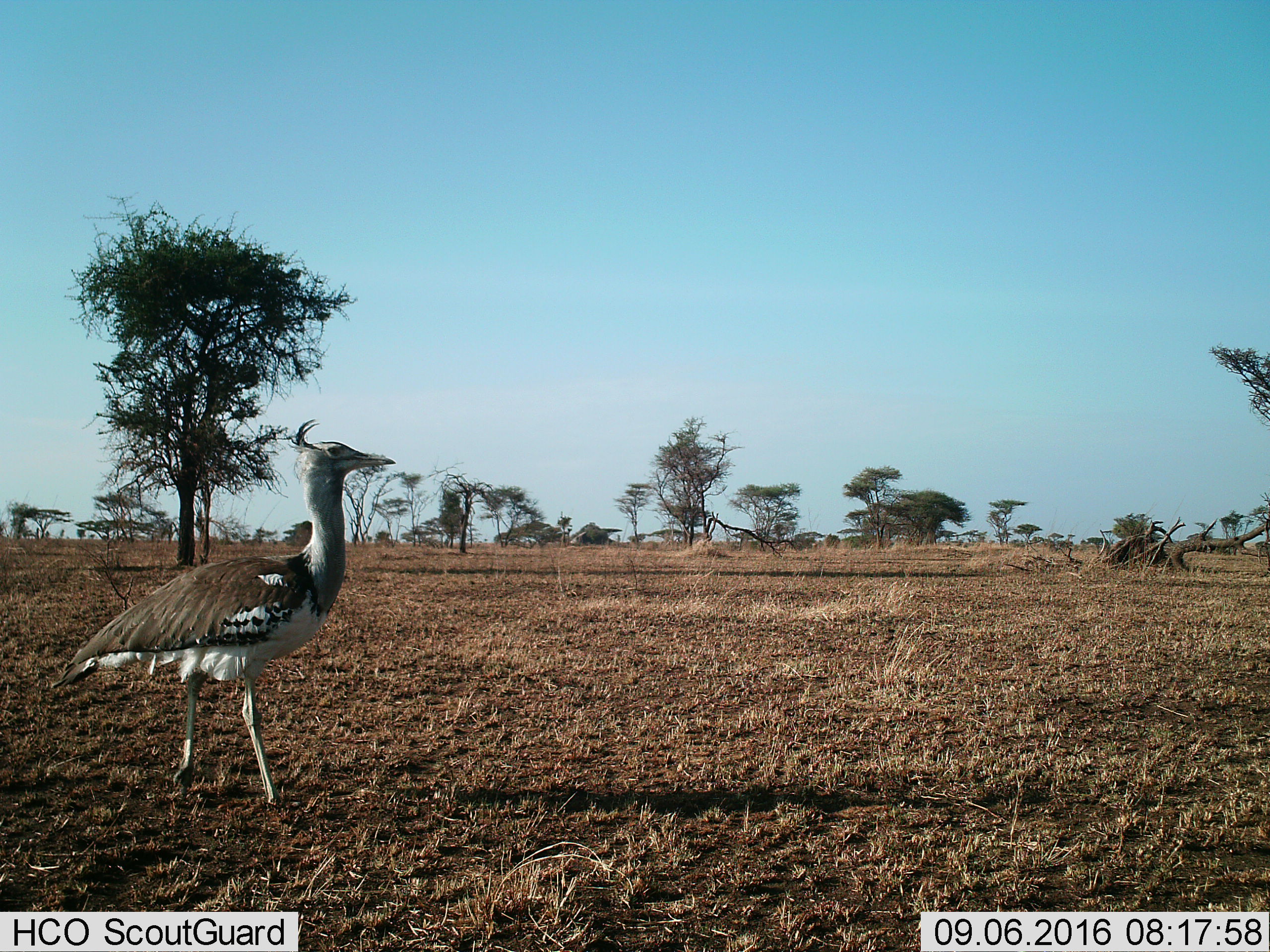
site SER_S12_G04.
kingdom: Animalia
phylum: Chordata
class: Aves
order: Otidiformes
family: Otididae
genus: Ardeotis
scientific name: Ardeotis kori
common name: kori bustard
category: bustardkori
Bustardkori (kori bustard) (Ardeotis kori), count 1. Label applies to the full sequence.